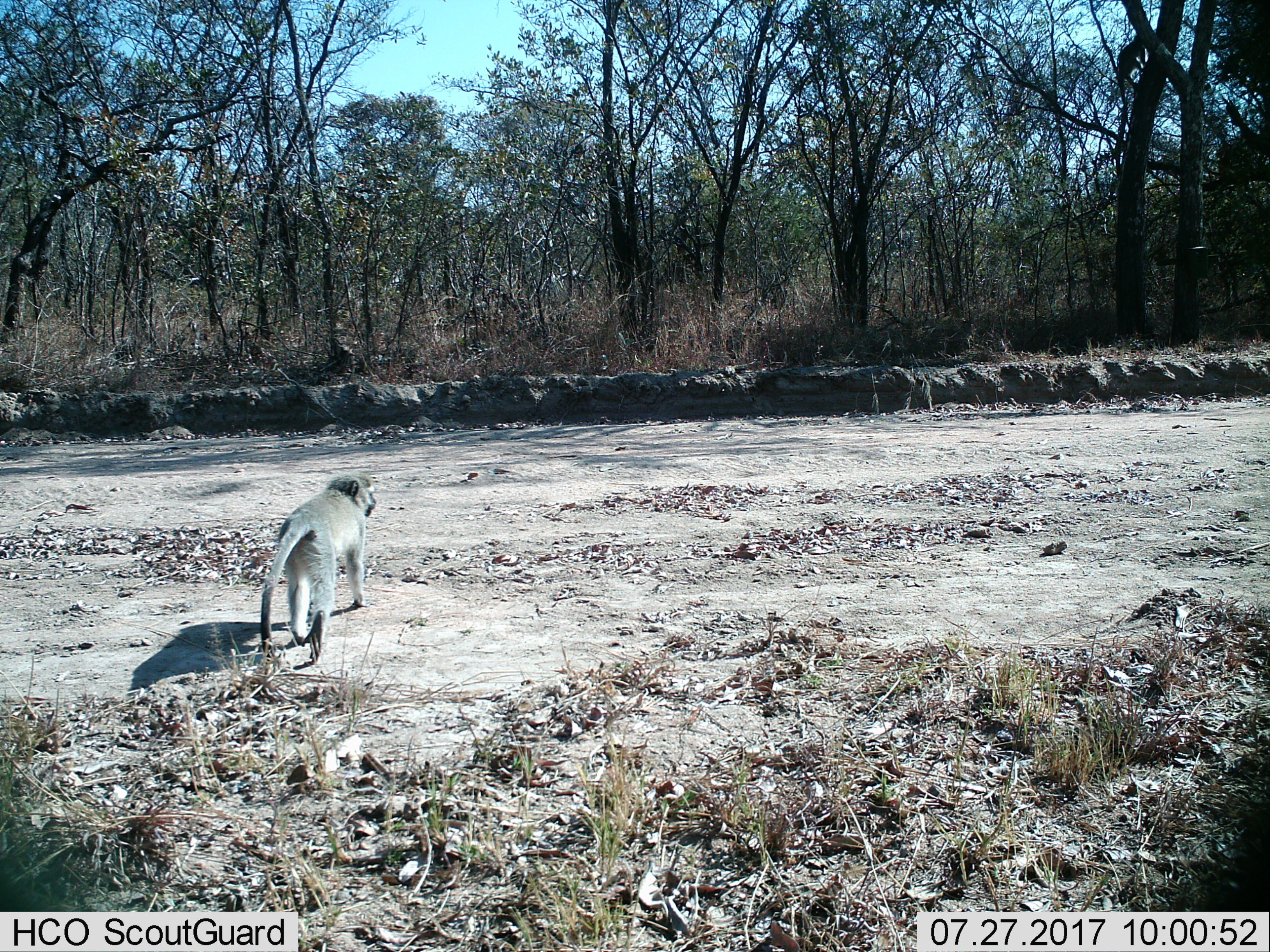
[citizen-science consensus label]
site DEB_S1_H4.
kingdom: Animalia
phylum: Chordata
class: Mammalia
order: Primates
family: Cercopithecidae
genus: Chlorocebus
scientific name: Chlorocebus pygerythrus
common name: vervet monkey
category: monkeyvervet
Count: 1.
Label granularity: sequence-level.